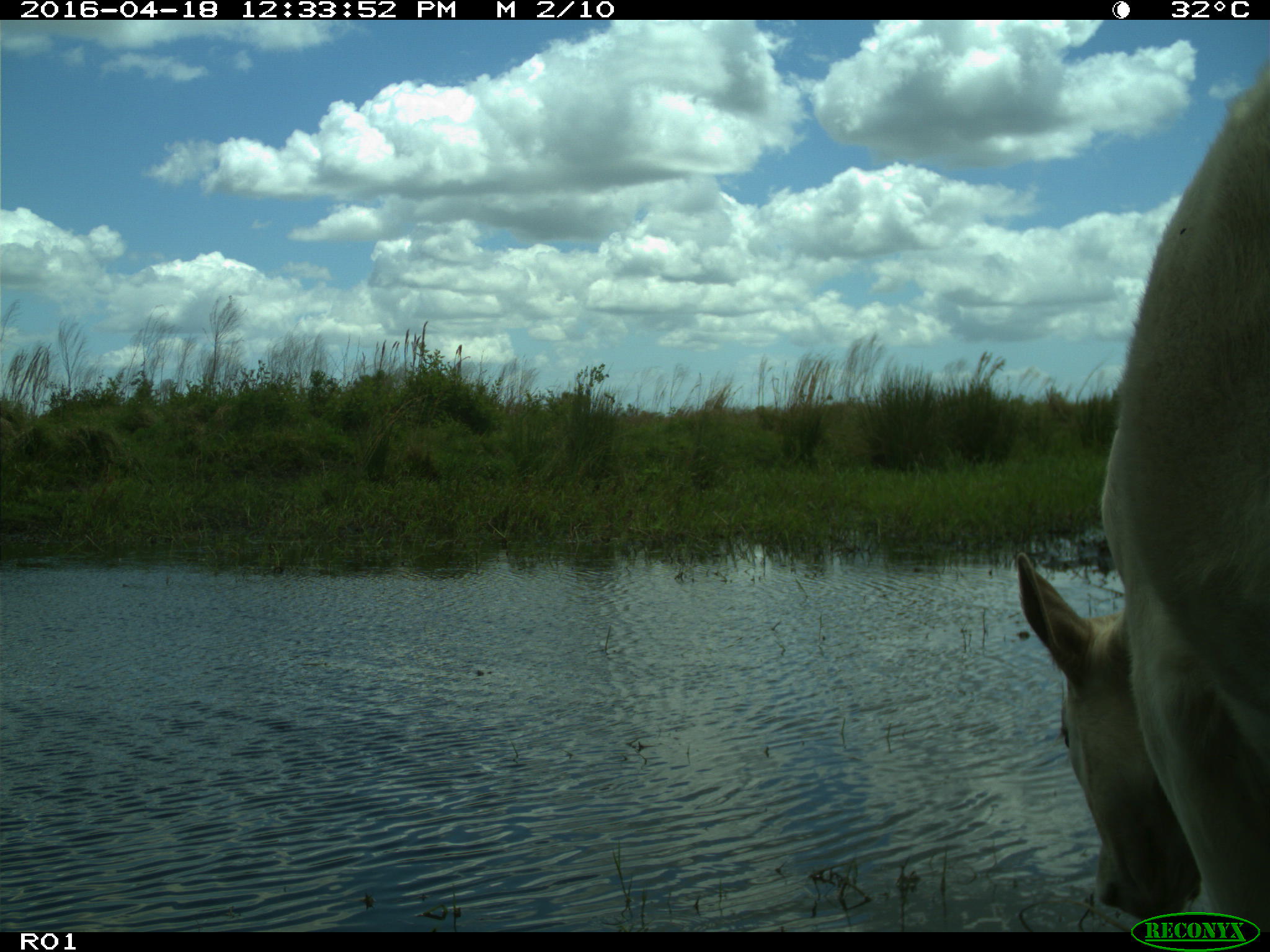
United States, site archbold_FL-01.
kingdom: Animalia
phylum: Chordata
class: Mammalia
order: Artiodactyla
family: Bovidae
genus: Bos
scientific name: Bos taurus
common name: domestic cow